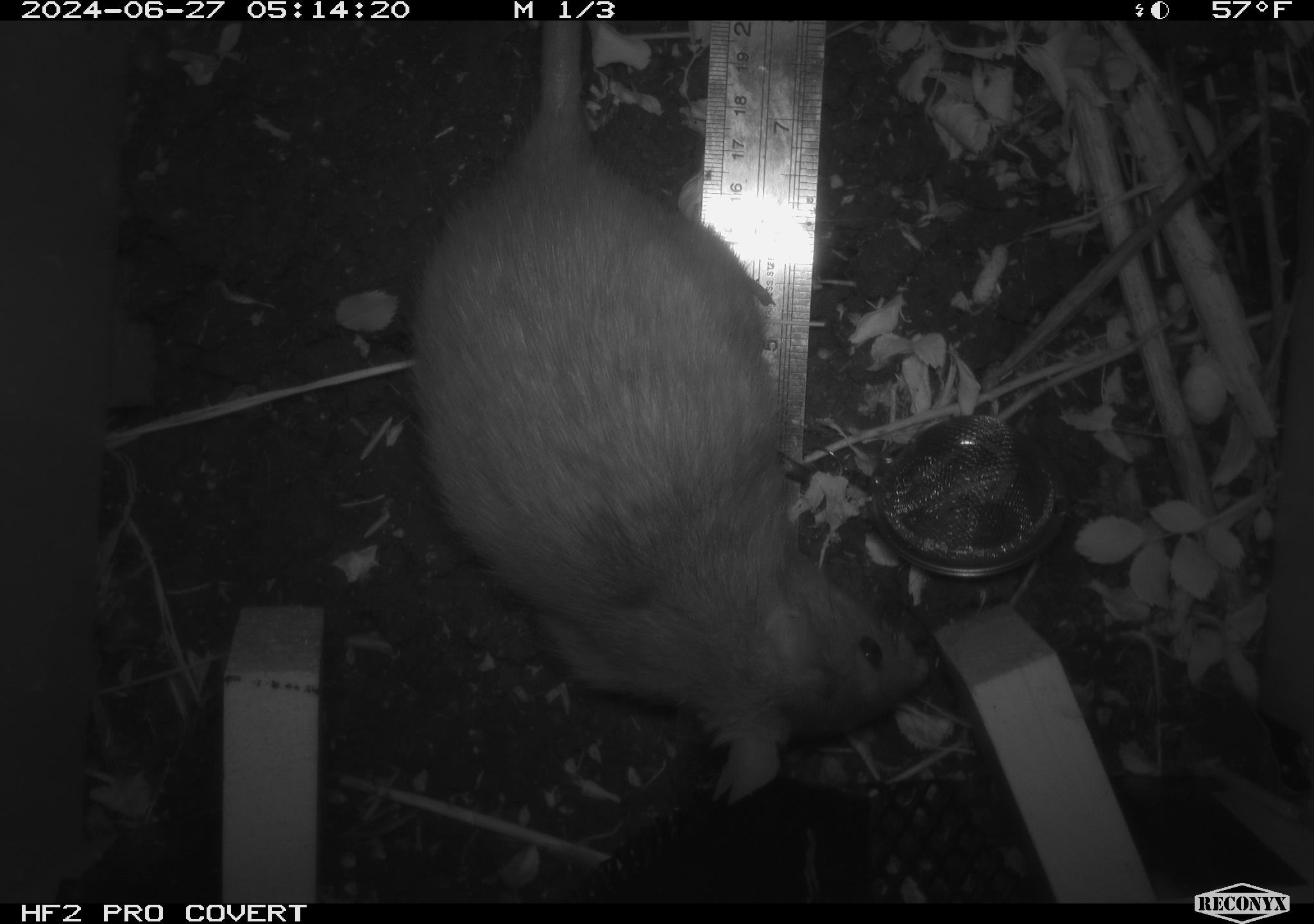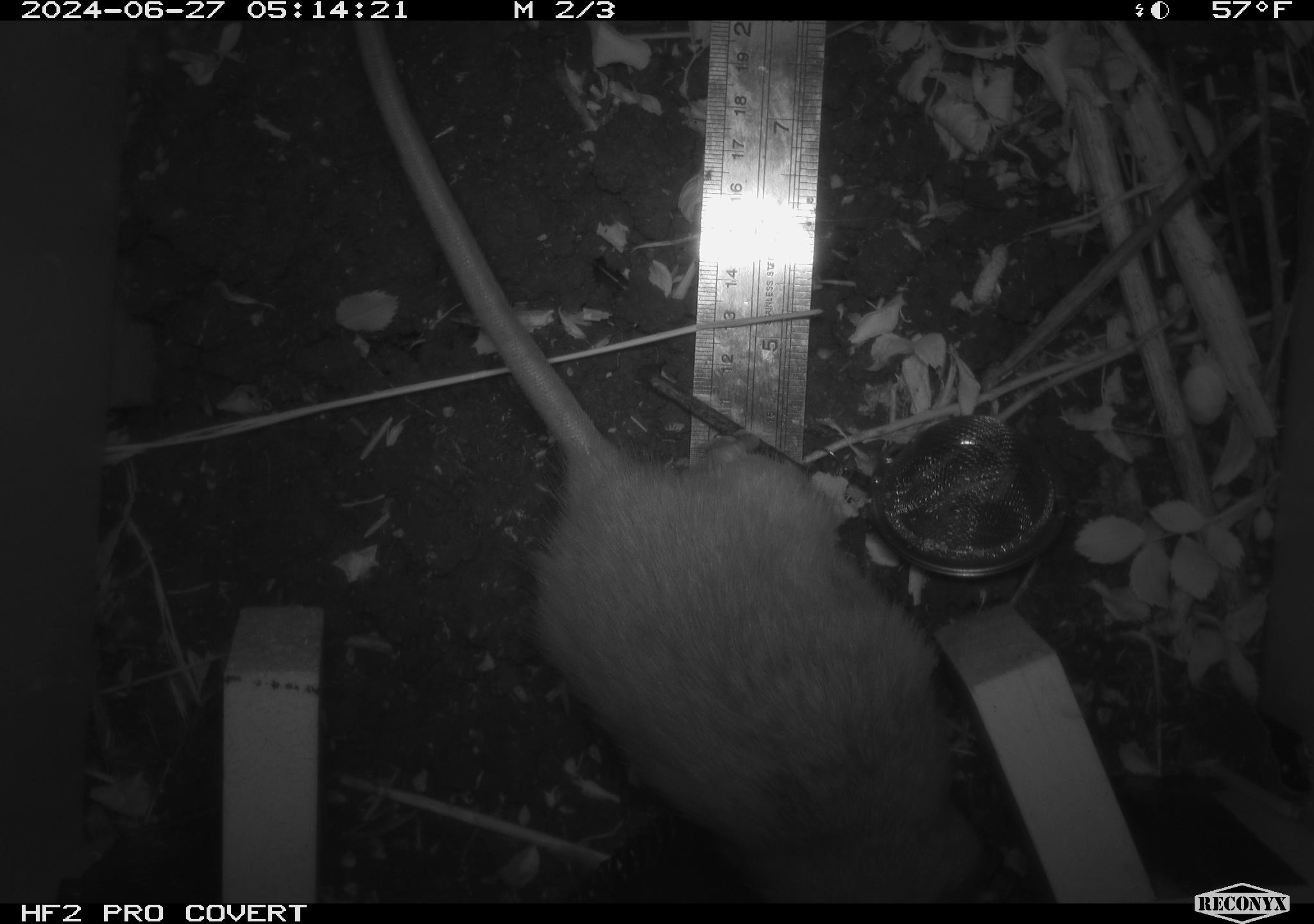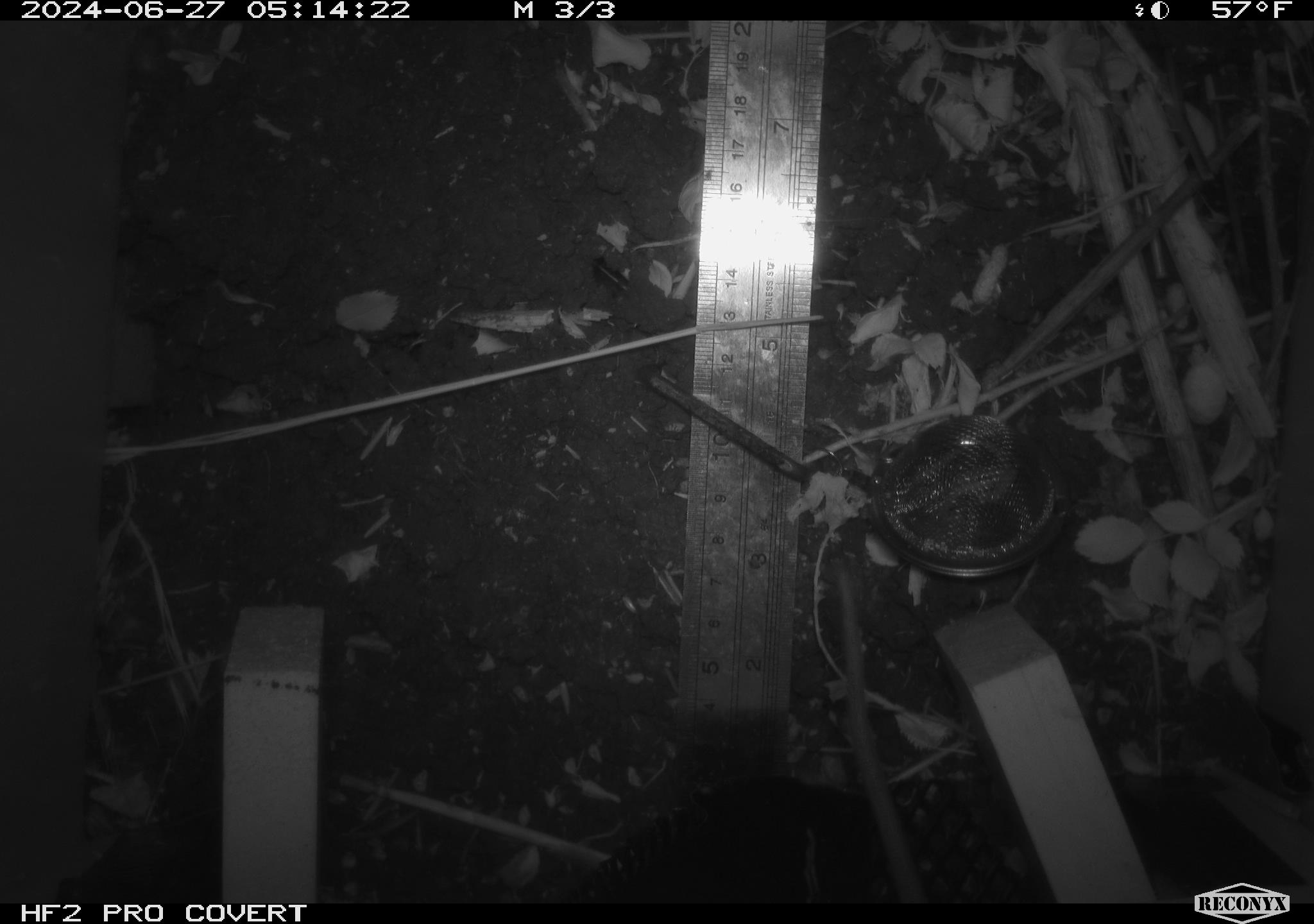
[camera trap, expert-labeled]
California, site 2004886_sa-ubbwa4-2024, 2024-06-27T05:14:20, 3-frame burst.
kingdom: Animalia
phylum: Chordata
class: Mammalia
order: Rodentia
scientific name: Rodentia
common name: woodrat or rat or mouse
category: woodrat or rat or mouse species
Woodrat or rat or mouse species (woodrat or rat or mouse) (Rodentia).